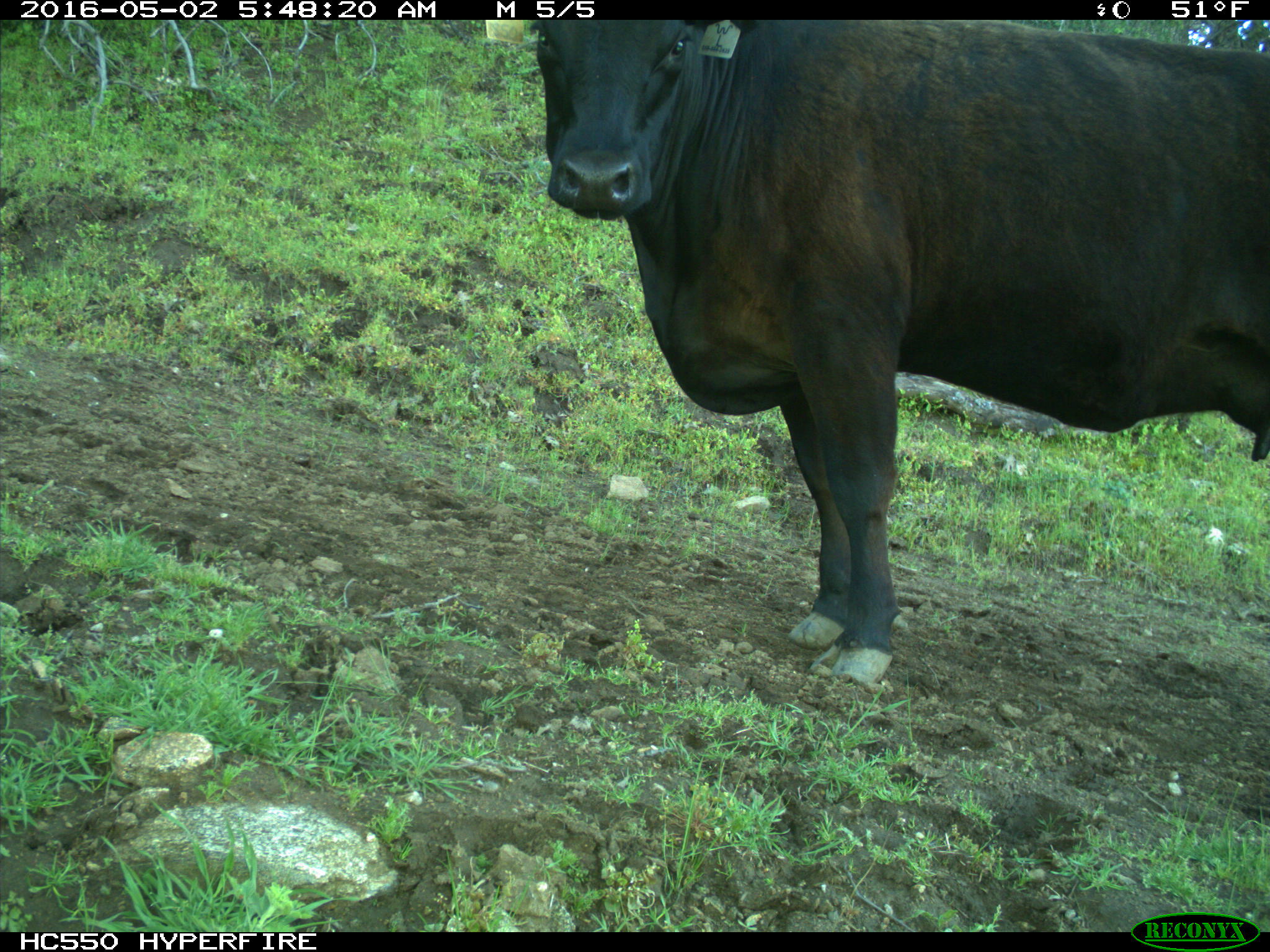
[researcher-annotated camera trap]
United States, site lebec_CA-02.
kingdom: Animalia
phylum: Chordata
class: Mammalia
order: Artiodactyla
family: Bovidae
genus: Bos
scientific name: Bos taurus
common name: domestic cow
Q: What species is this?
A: Bos taurus (domestic cow).